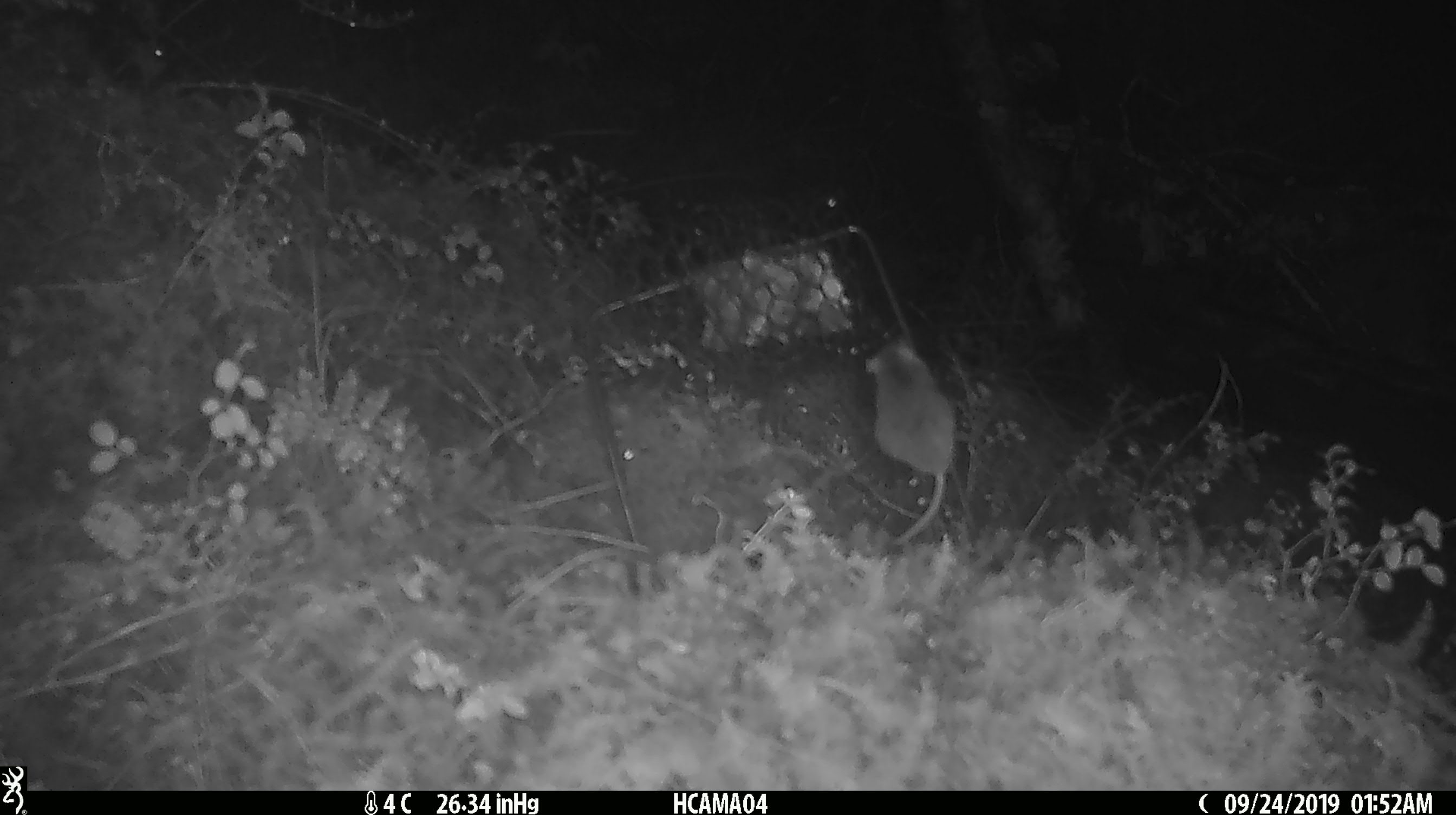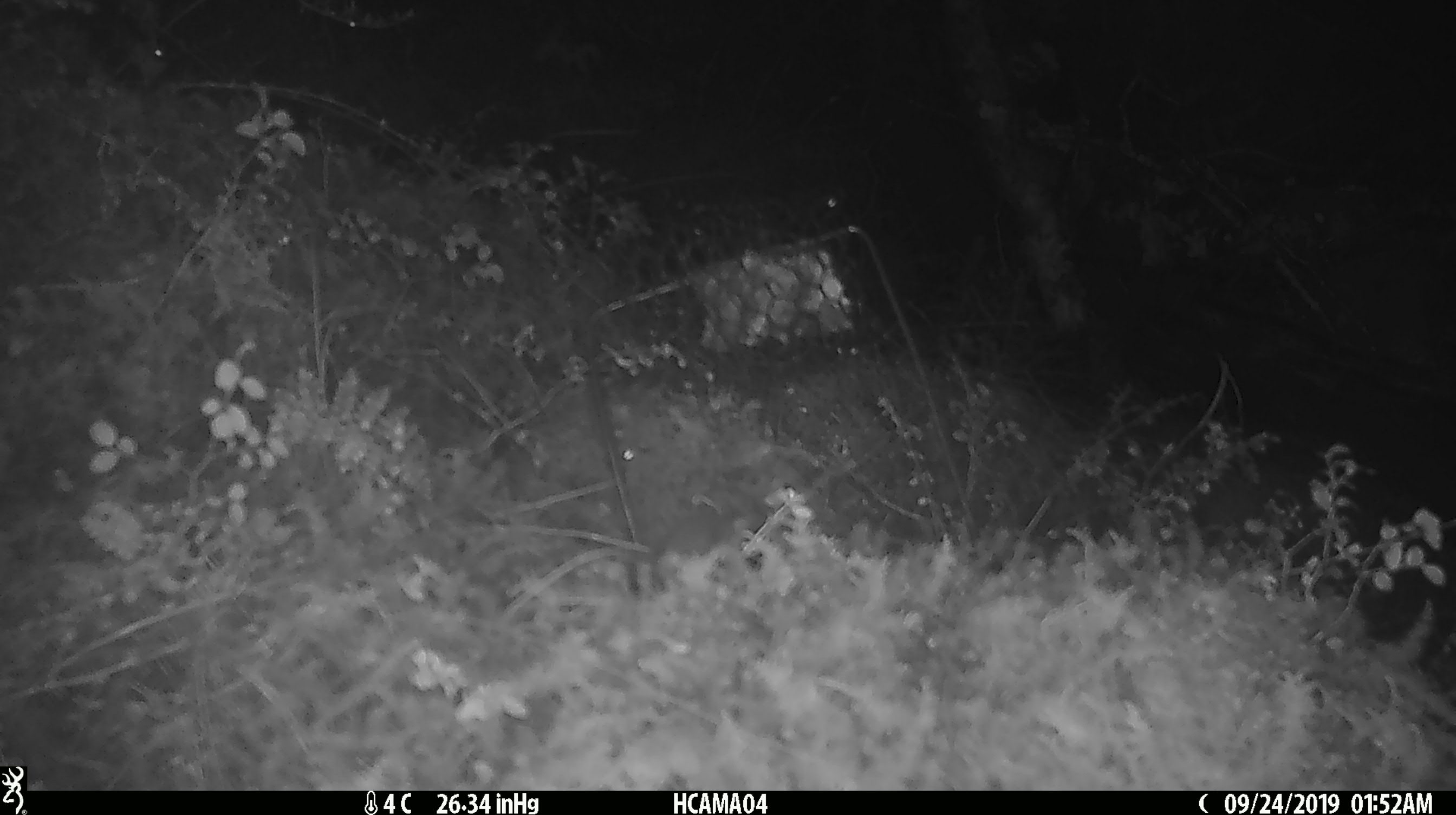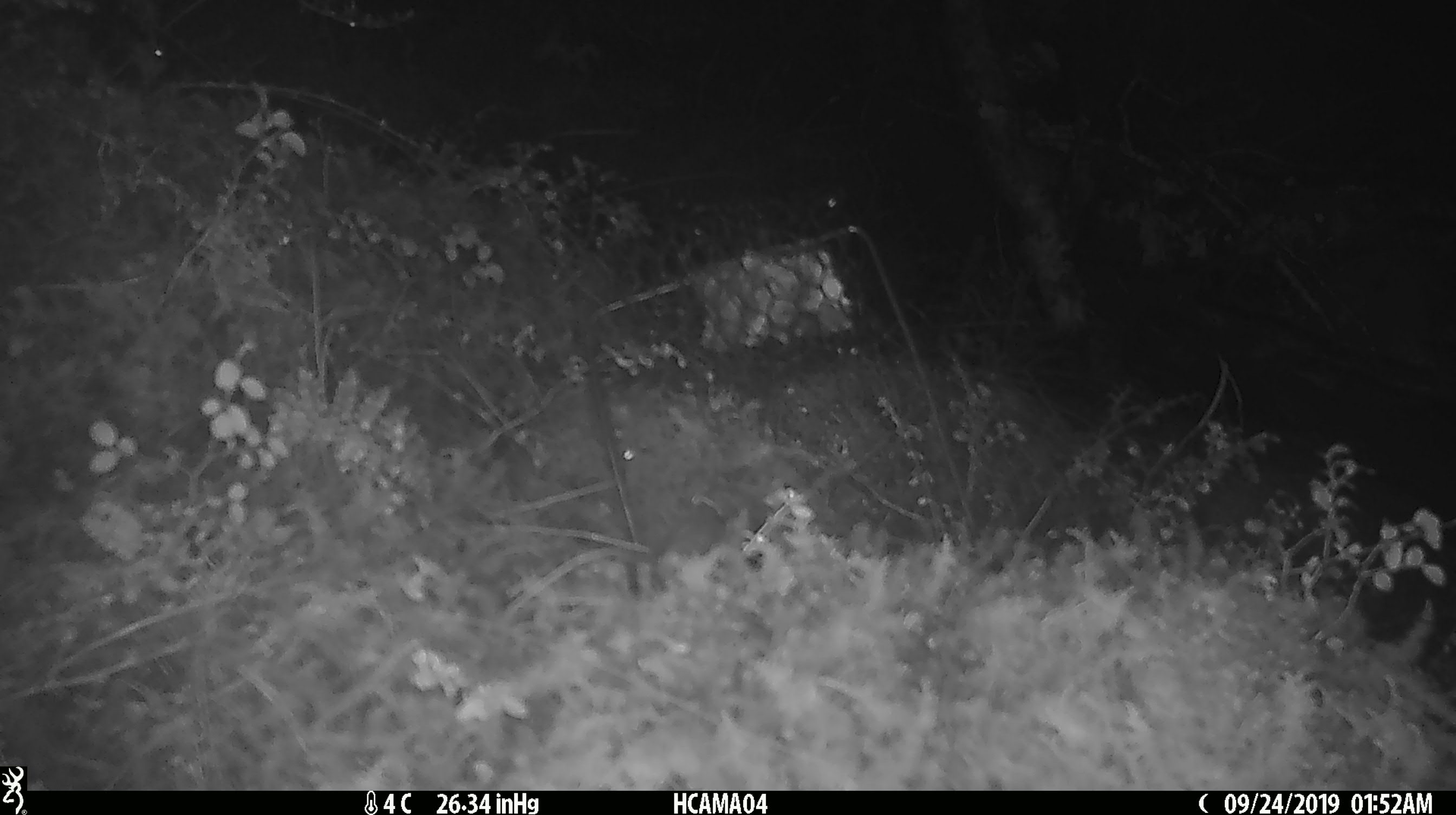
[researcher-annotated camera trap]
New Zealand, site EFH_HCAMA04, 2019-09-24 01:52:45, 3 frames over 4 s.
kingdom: Animalia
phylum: Chordata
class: Mammalia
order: Rodentia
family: Muridae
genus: Mus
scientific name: Mus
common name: mouse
Mouse (Mus).